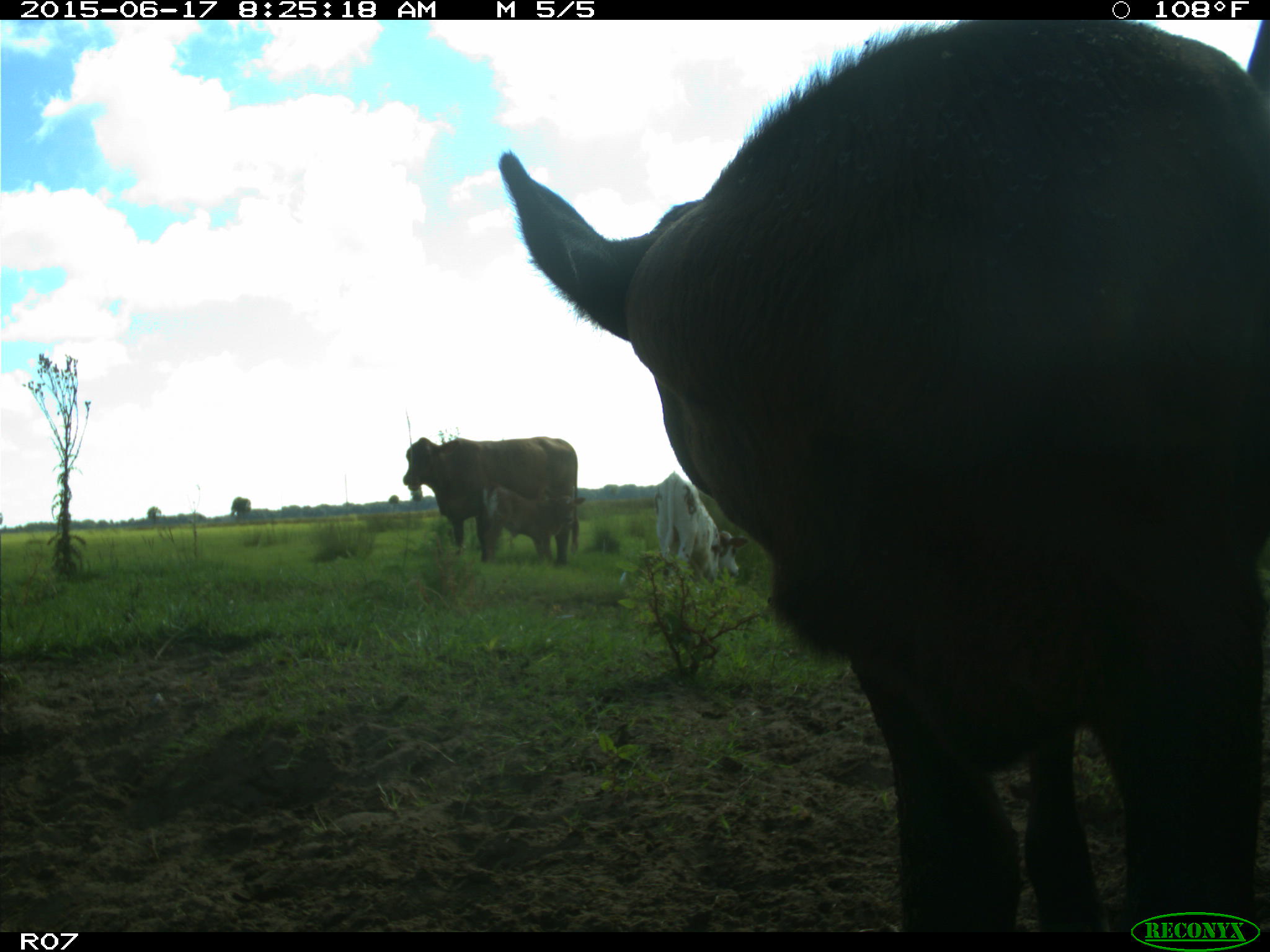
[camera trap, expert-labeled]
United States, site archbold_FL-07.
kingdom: Animalia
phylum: Chordata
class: Mammalia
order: Artiodactyla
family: Bovidae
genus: Bos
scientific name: Bos taurus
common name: domestic cow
Bos taurus (domestic cow).